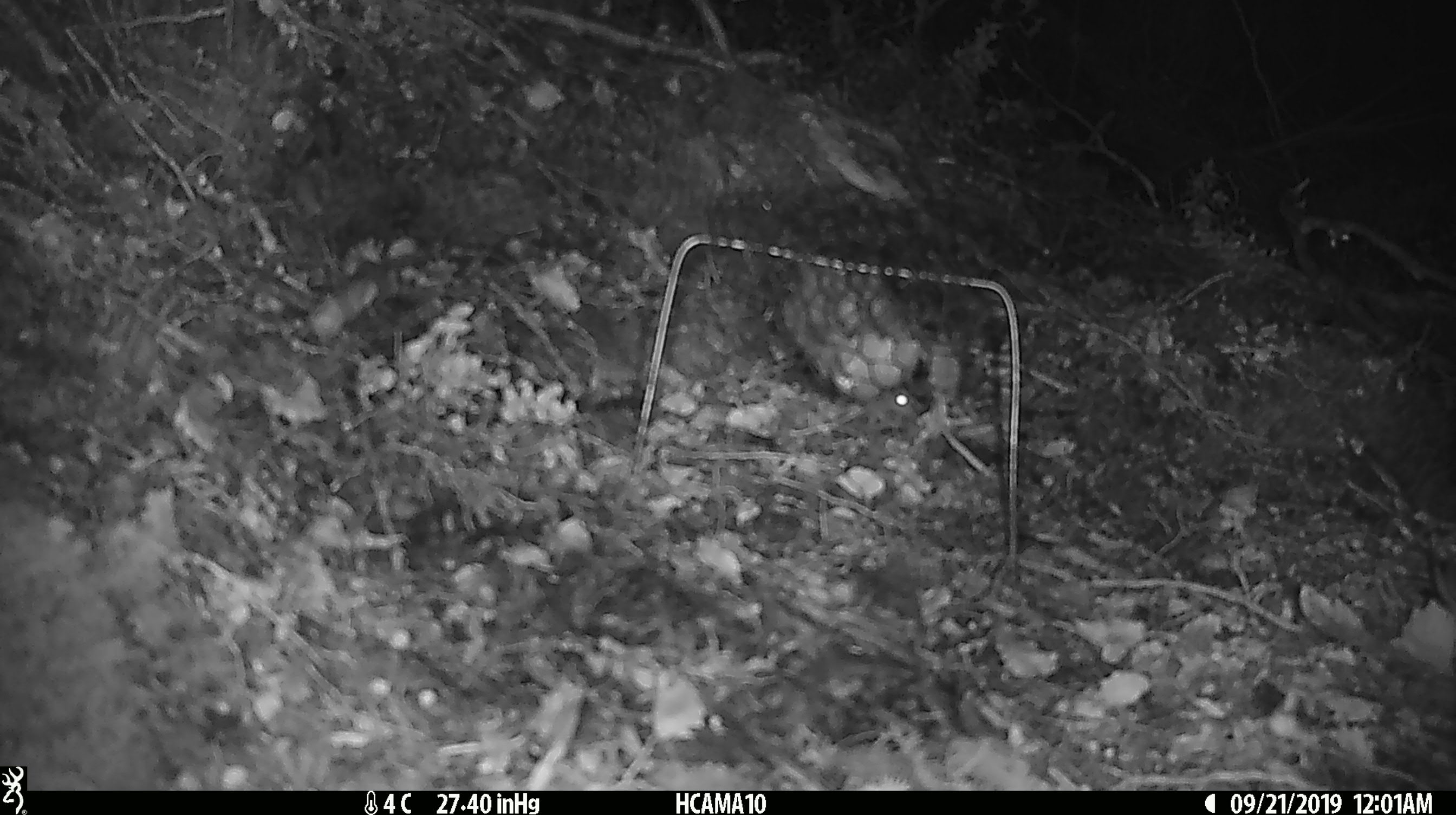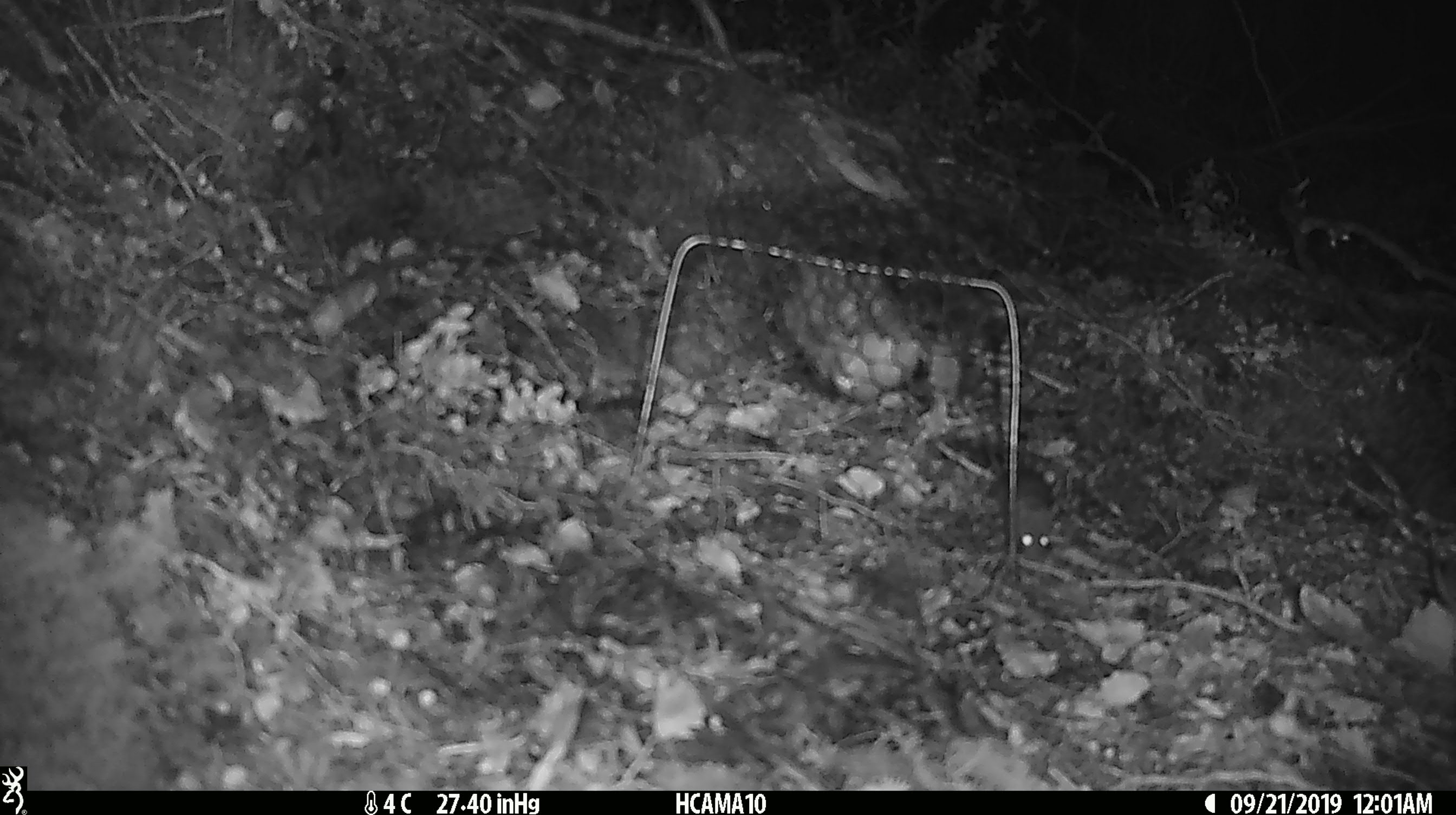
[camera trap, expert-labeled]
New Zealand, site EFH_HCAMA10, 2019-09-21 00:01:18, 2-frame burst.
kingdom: Animalia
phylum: Chordata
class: Mammalia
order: Rodentia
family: Muridae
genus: Mus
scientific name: Mus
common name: mouse